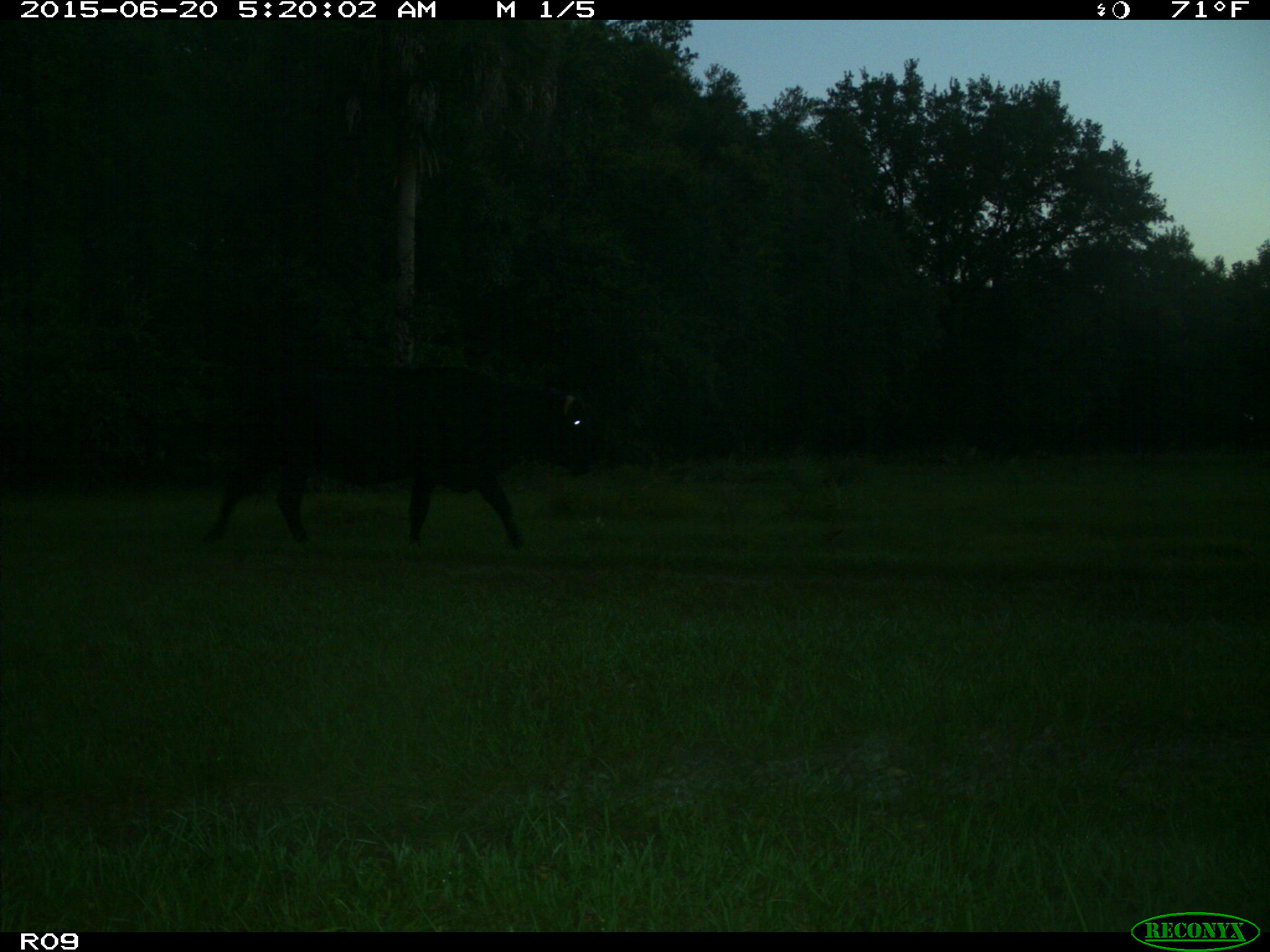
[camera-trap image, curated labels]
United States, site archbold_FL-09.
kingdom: Animalia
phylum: Chordata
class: Mammalia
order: Artiodactyla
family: Bovidae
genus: Bos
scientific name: Bos taurus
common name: domestic cow